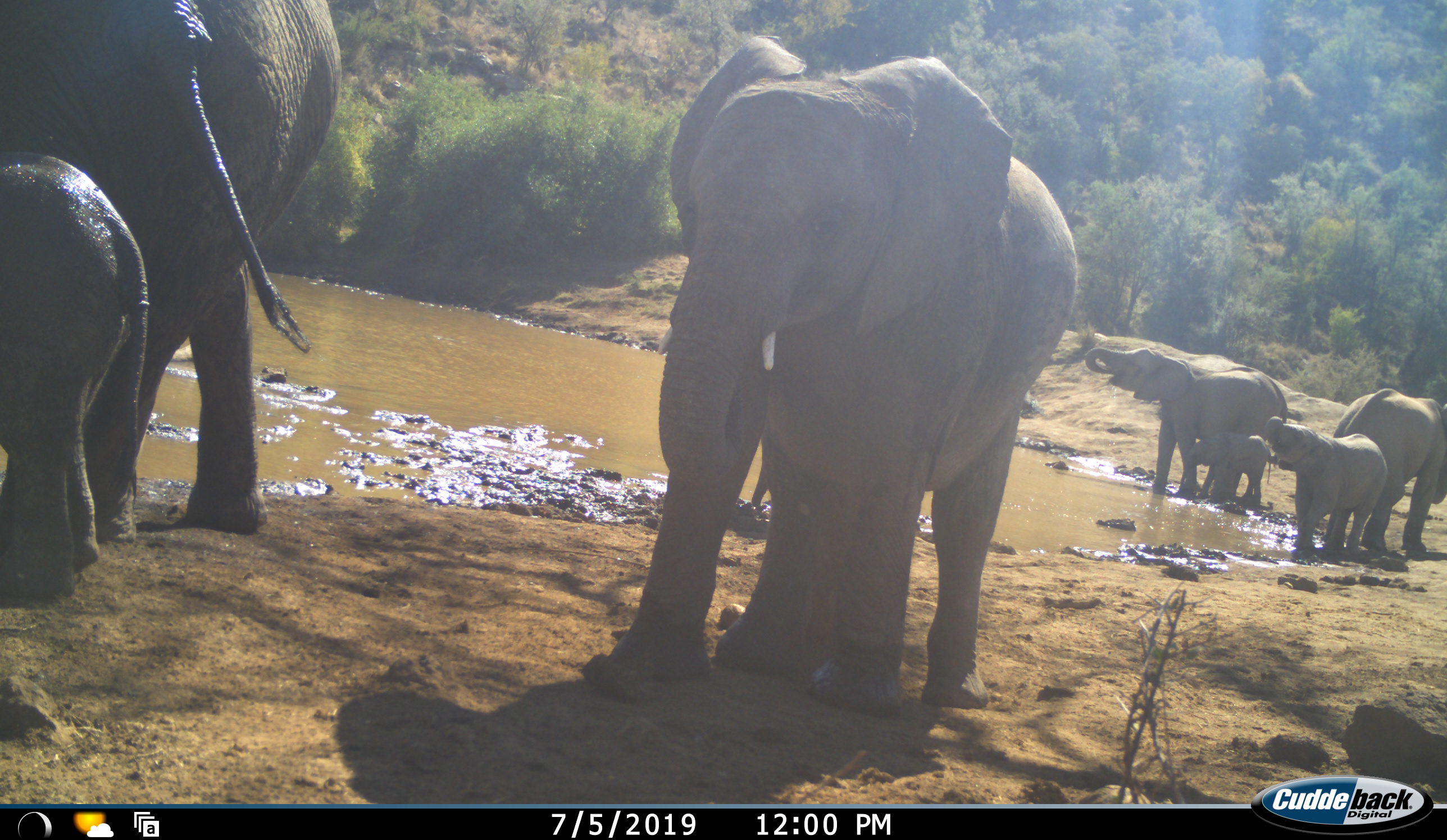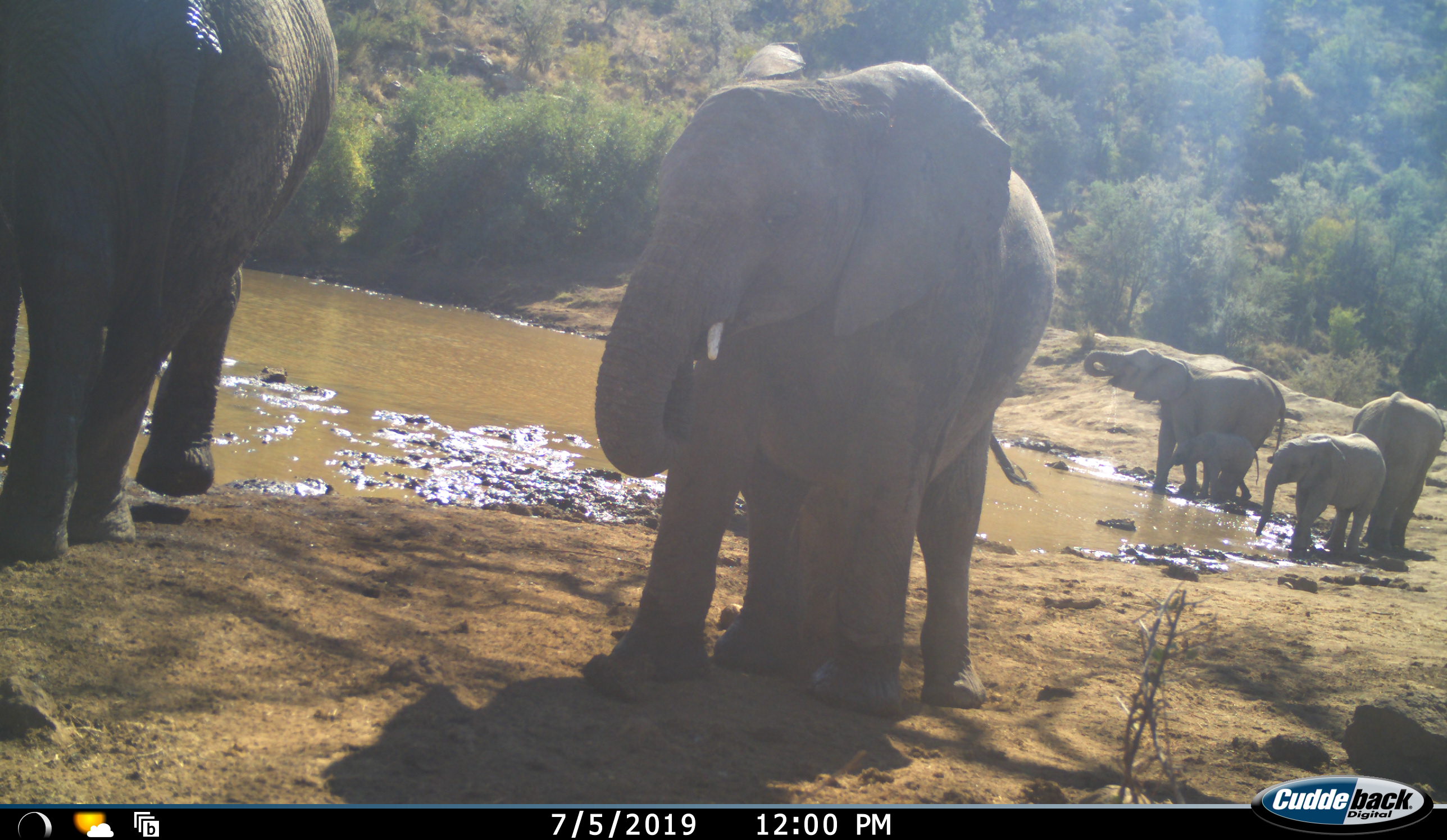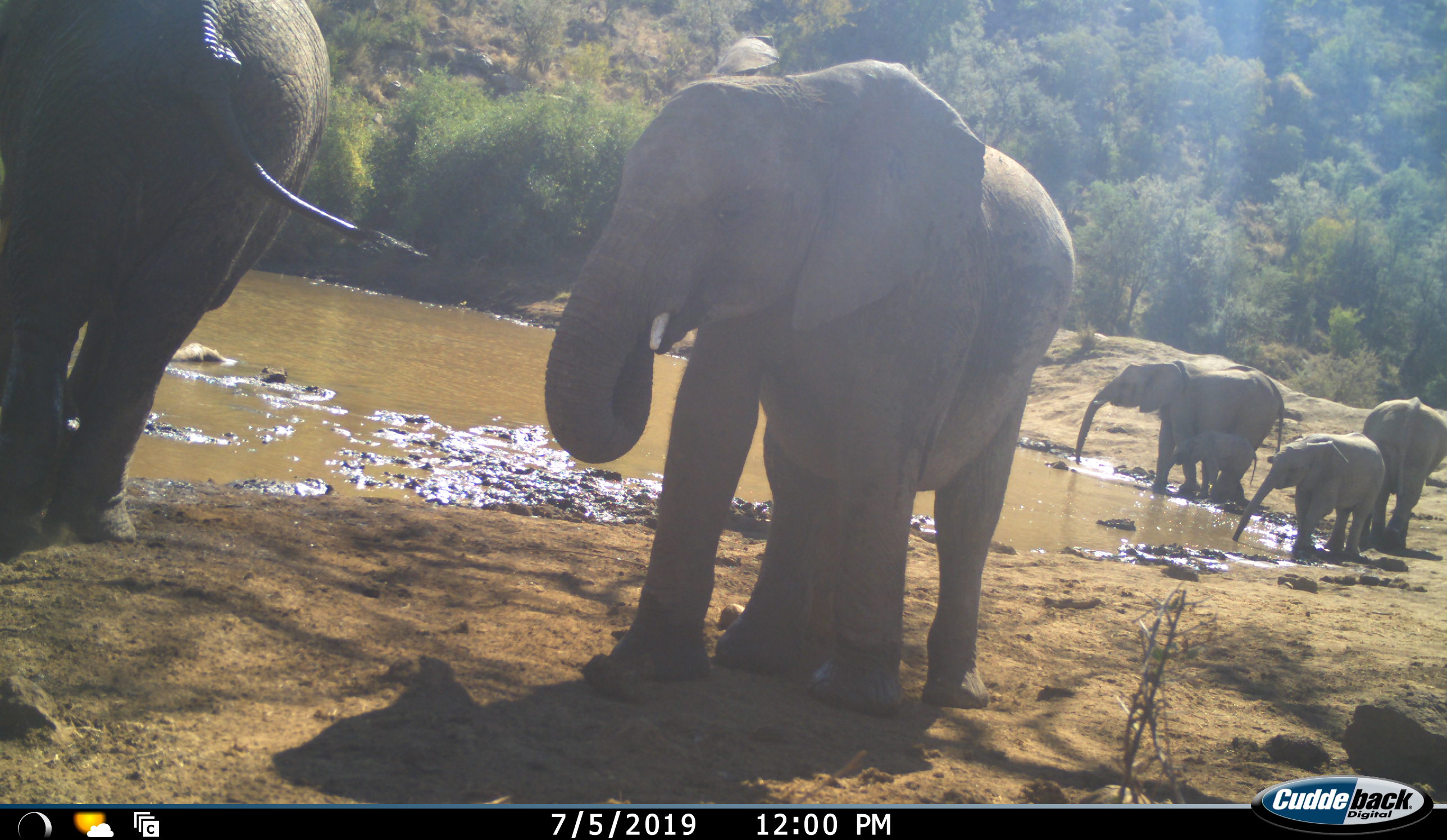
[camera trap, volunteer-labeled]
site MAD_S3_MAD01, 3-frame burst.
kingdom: Animalia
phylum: Chordata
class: Mammalia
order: Proboscidea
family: Elephantidae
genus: Loxodonta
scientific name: Loxodonta africana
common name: african bush elephant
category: elephant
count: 7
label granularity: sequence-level